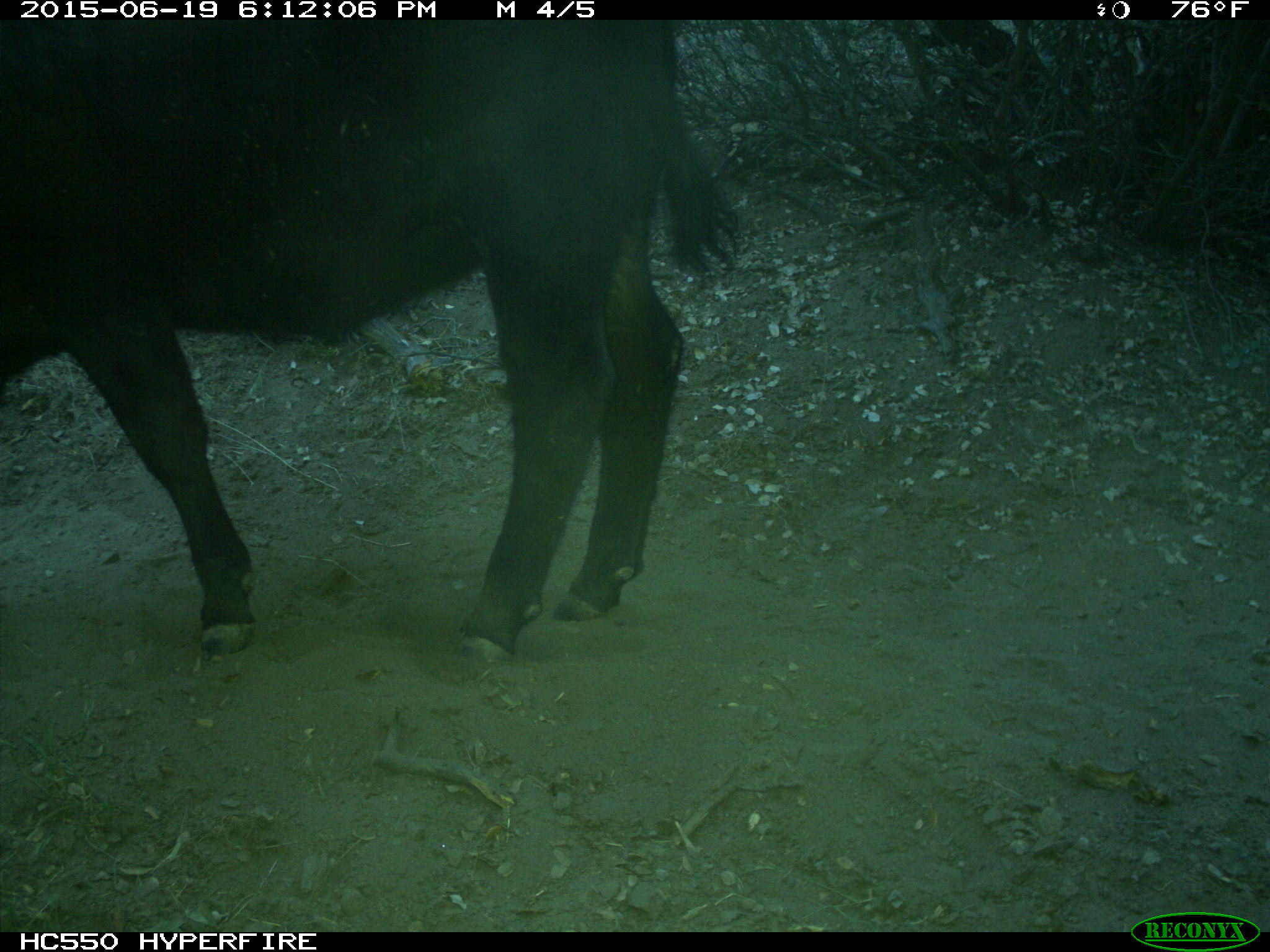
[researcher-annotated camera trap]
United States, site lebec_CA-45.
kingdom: Animalia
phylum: Chordata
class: Mammalia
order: Artiodactyla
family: Bovidae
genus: Bos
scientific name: Bos taurus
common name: domestic cow